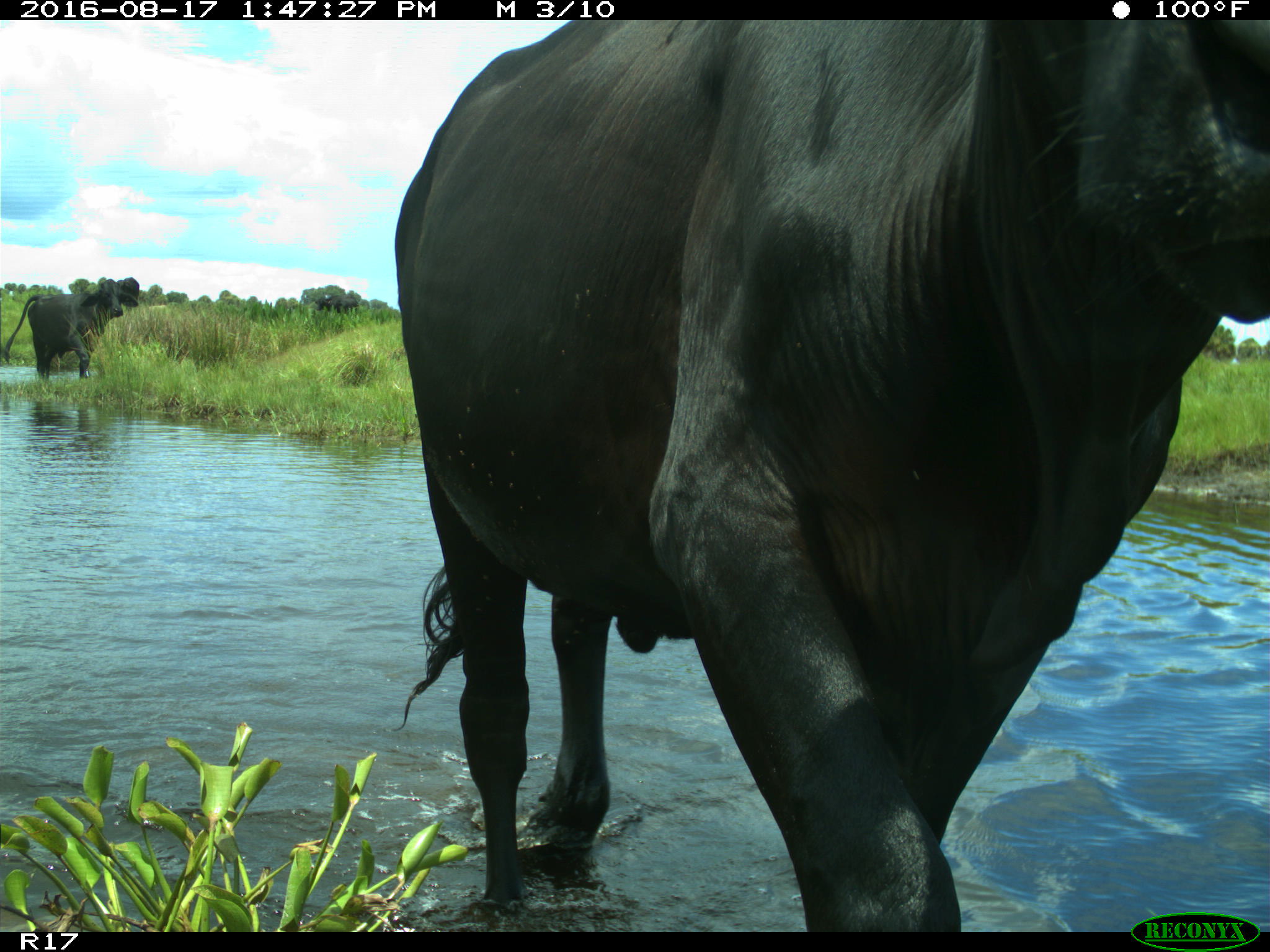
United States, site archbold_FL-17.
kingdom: Animalia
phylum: Chordata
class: Mammalia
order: Artiodactyla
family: Bovidae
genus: Bos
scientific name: Bos taurus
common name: domestic cow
Bos taurus (domestic cow).